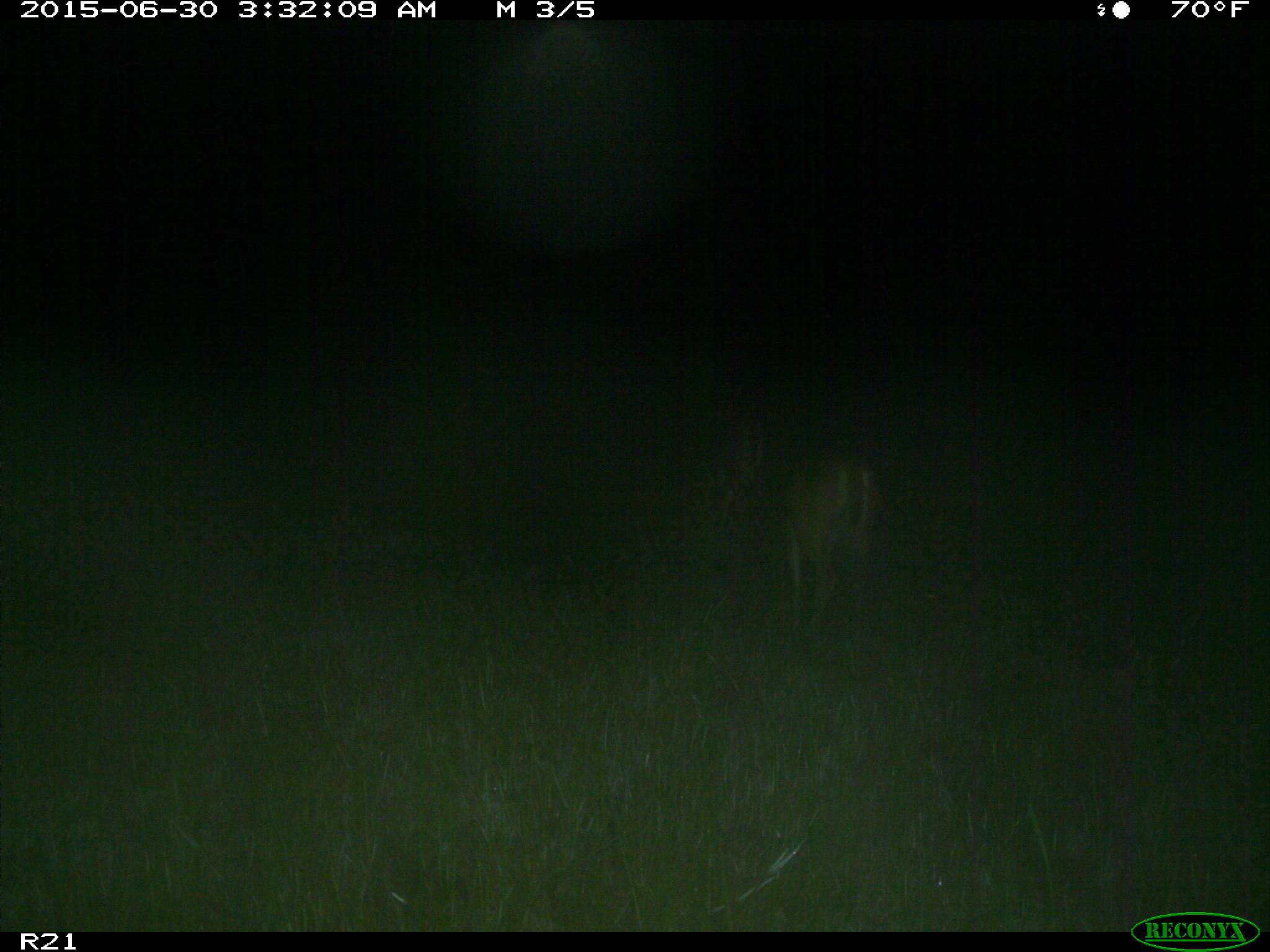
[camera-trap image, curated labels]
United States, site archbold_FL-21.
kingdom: Animalia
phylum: Chordata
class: Mammalia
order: Artiodactyla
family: Cervidae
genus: Odocoileus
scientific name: Odocoileus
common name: deer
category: unidentified deer